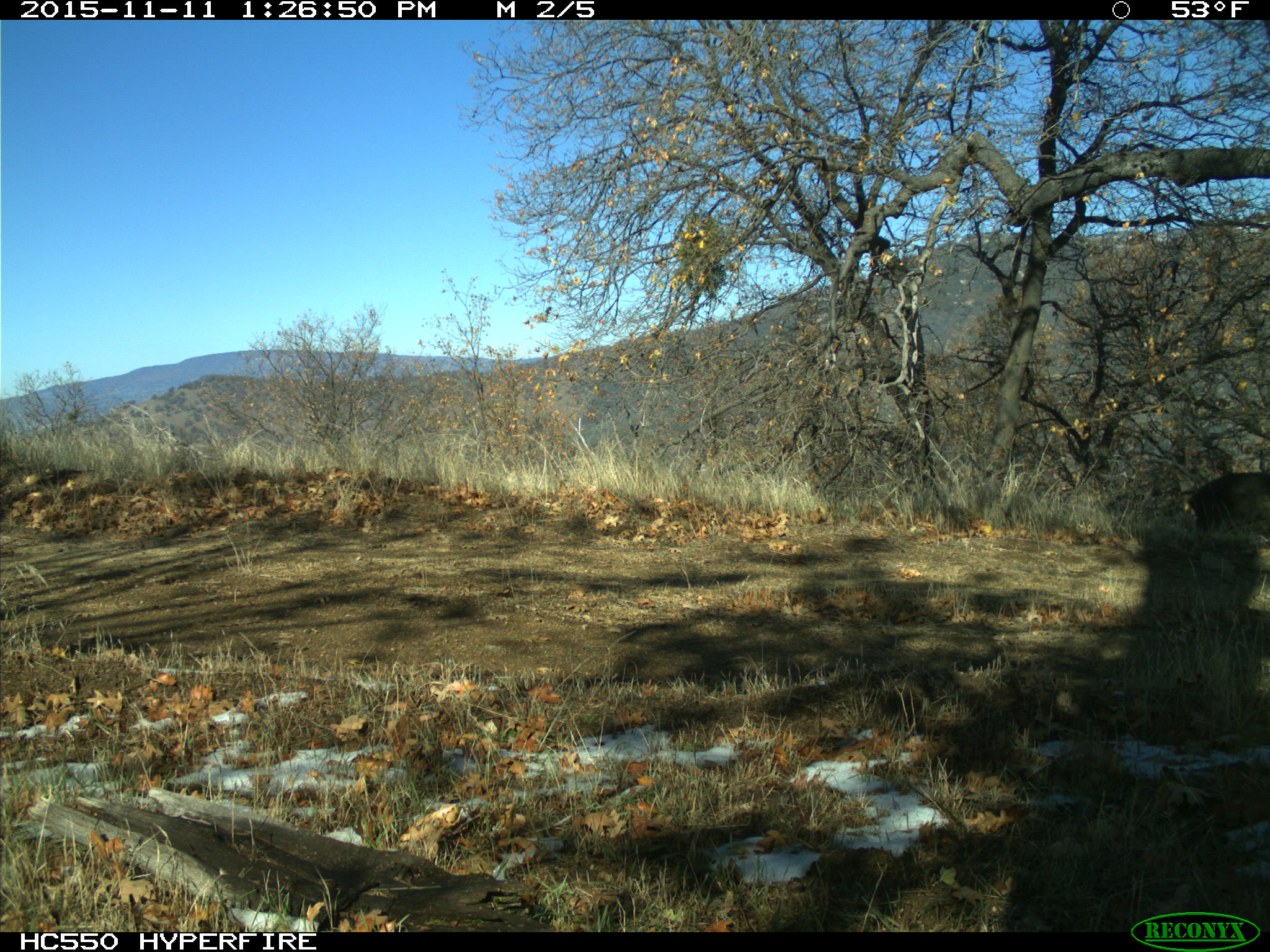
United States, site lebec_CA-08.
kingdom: Animalia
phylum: Chordata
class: Mammalia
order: Artiodactyla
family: Suidae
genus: Sus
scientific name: Sus scrofa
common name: wild boar